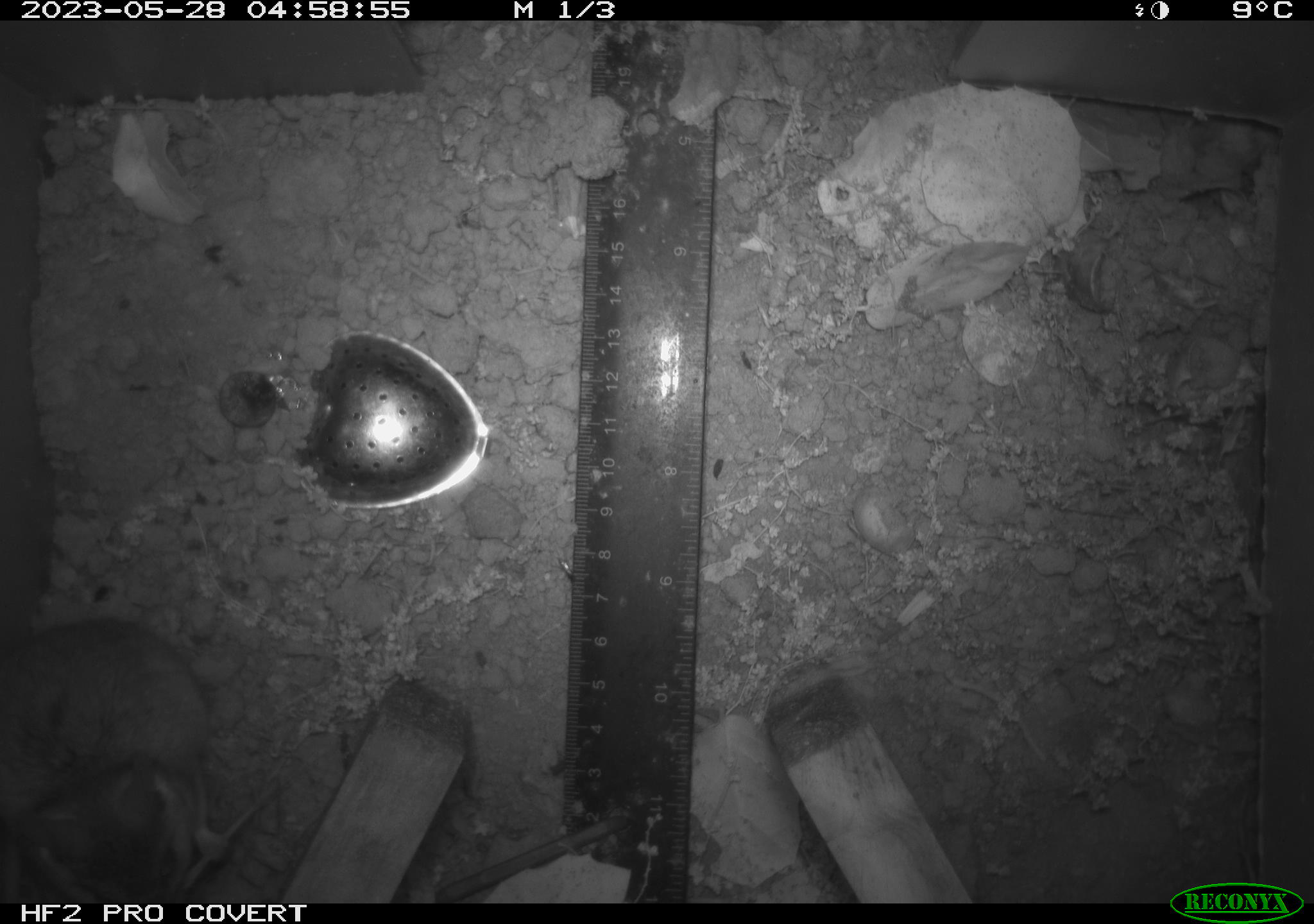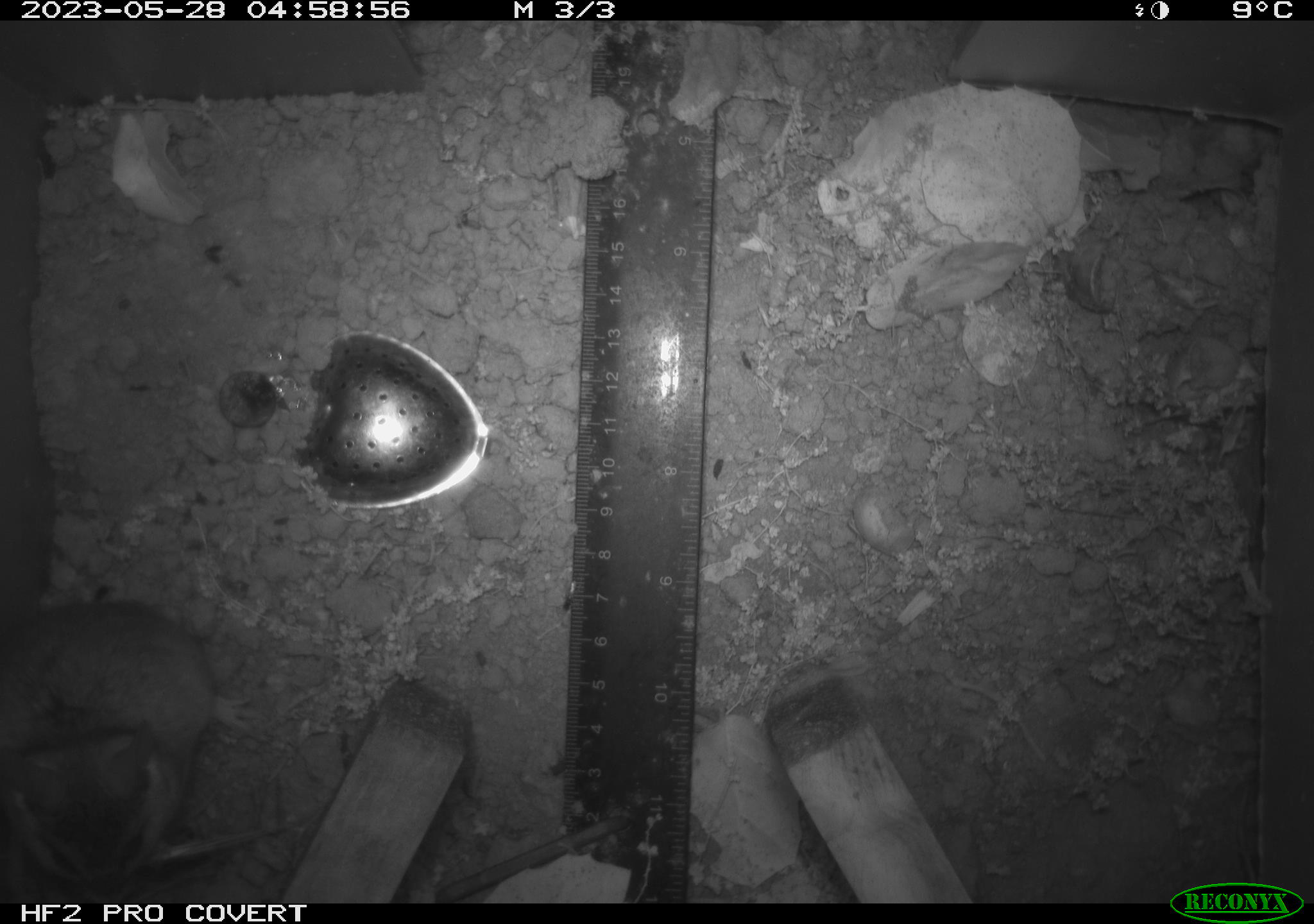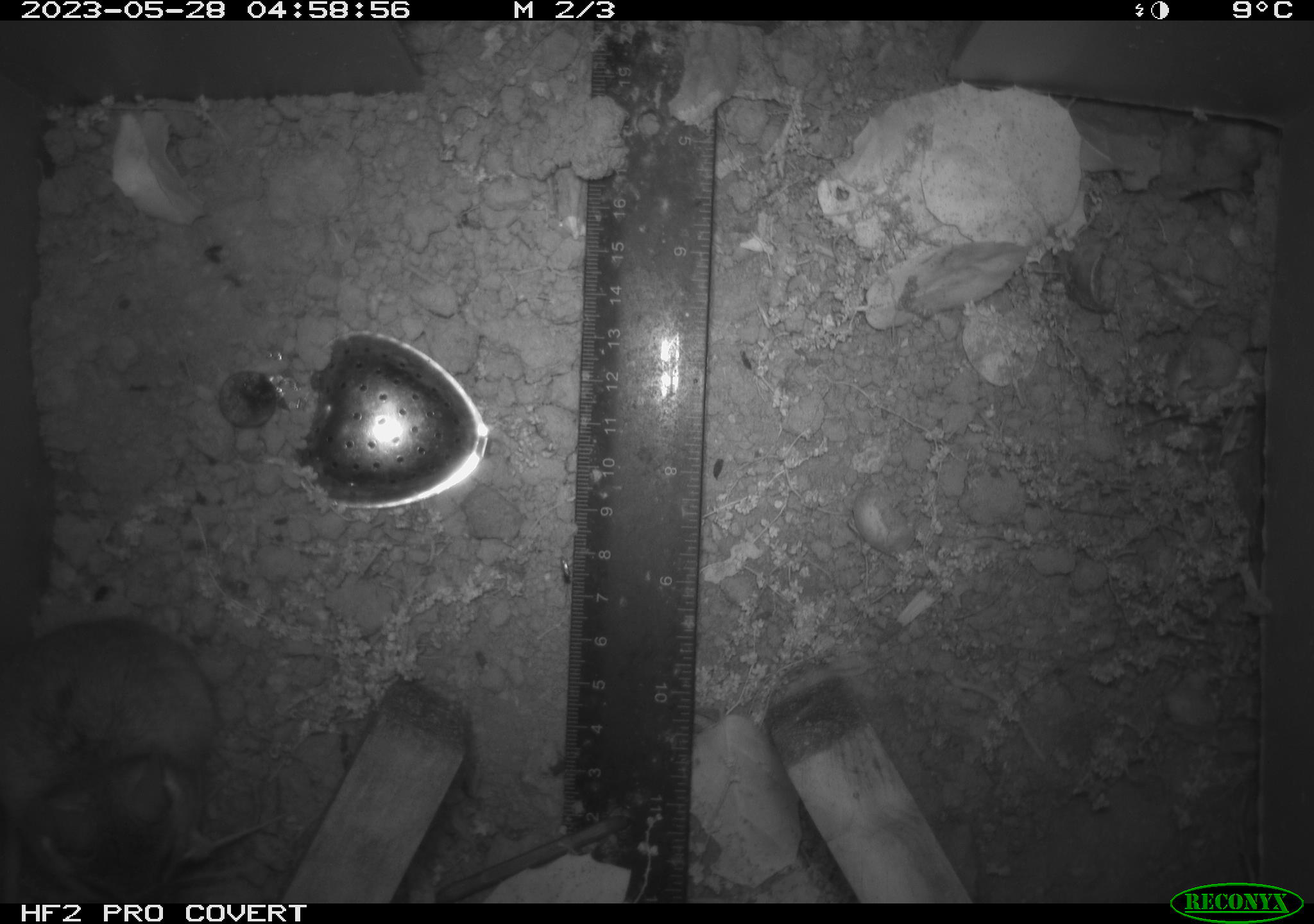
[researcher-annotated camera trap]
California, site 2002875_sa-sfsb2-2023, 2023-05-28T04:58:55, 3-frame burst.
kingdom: Animalia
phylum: Chordata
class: Mammalia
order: Rodentia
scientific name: Rodentia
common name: mouse species